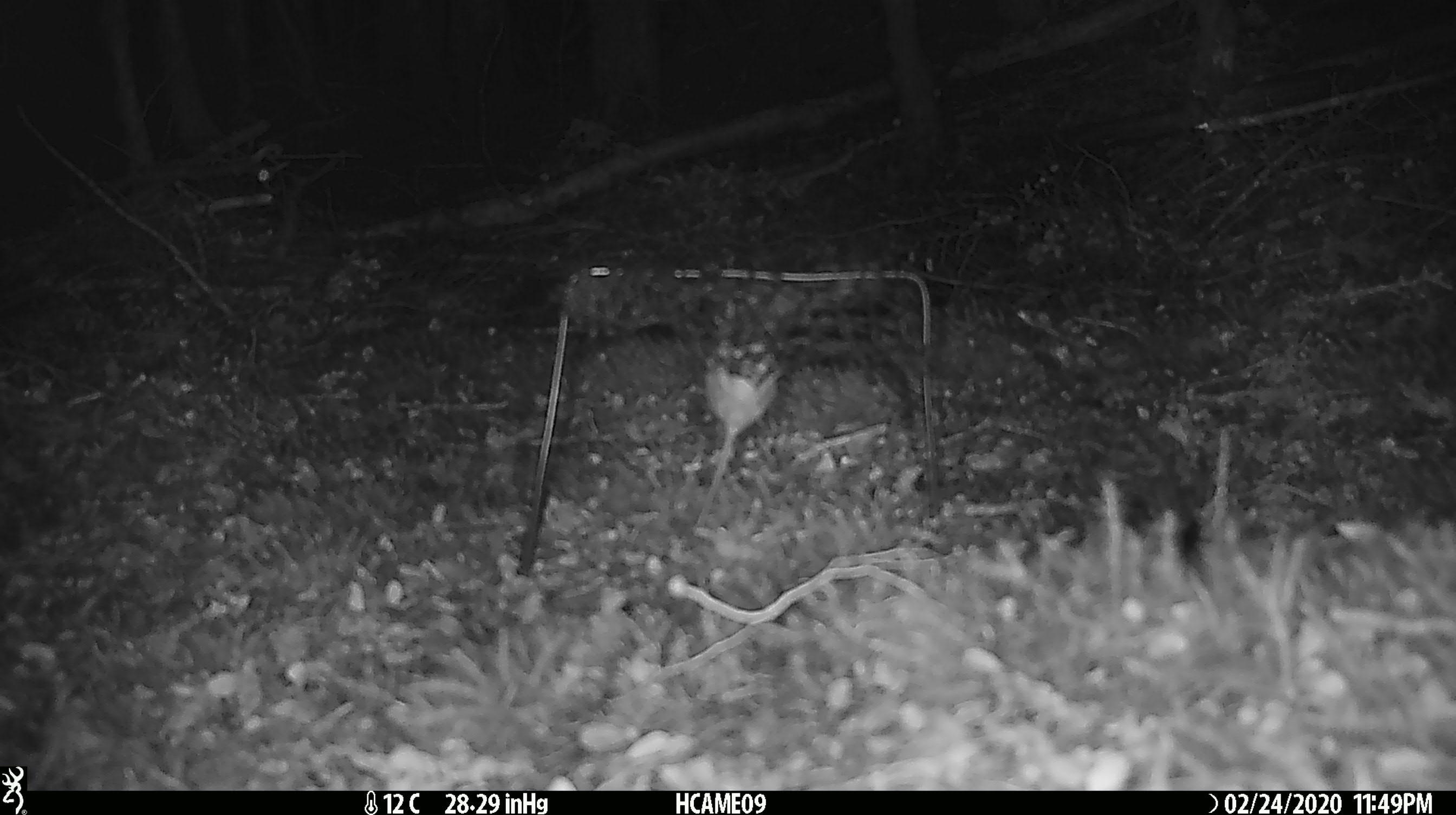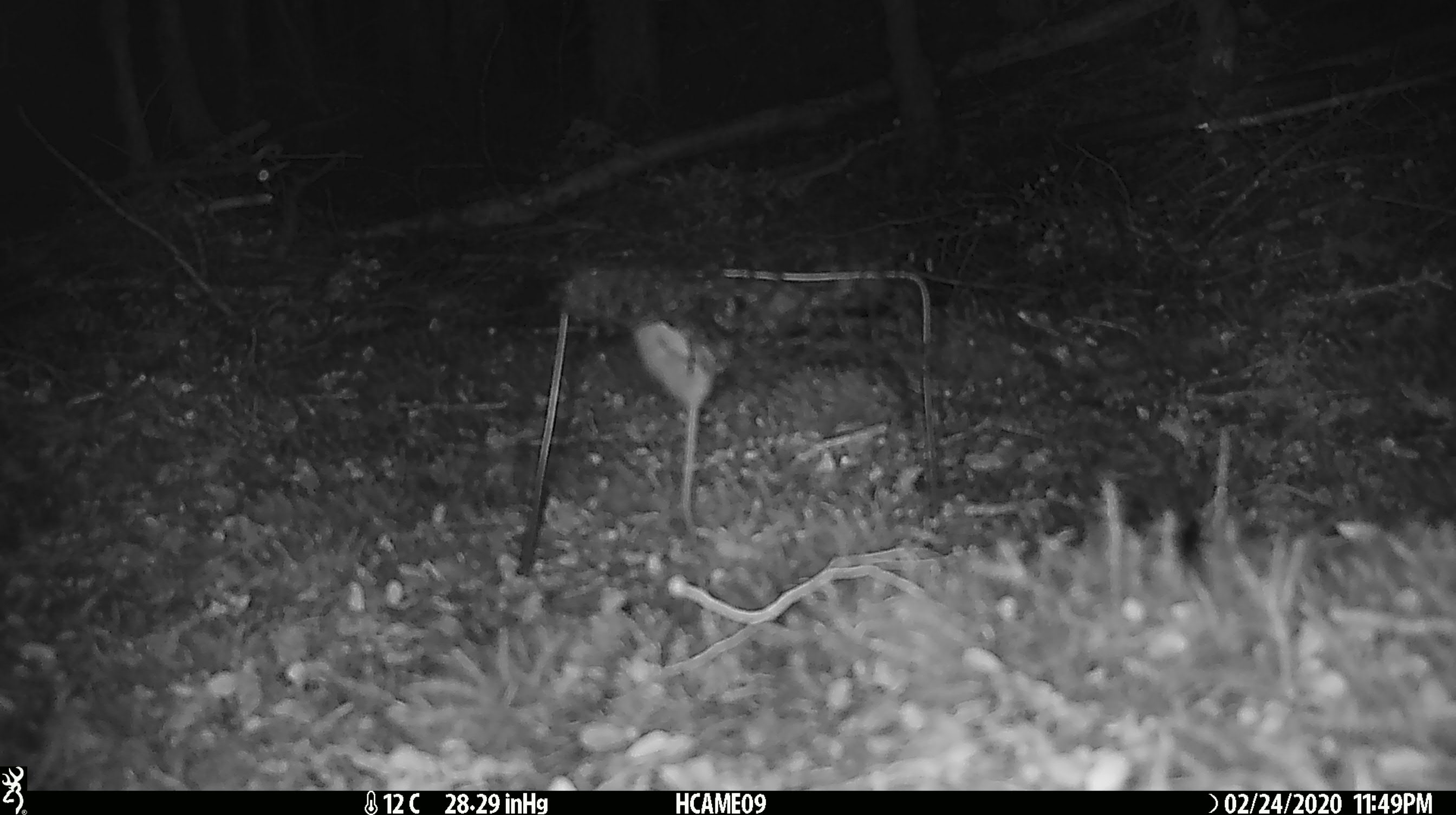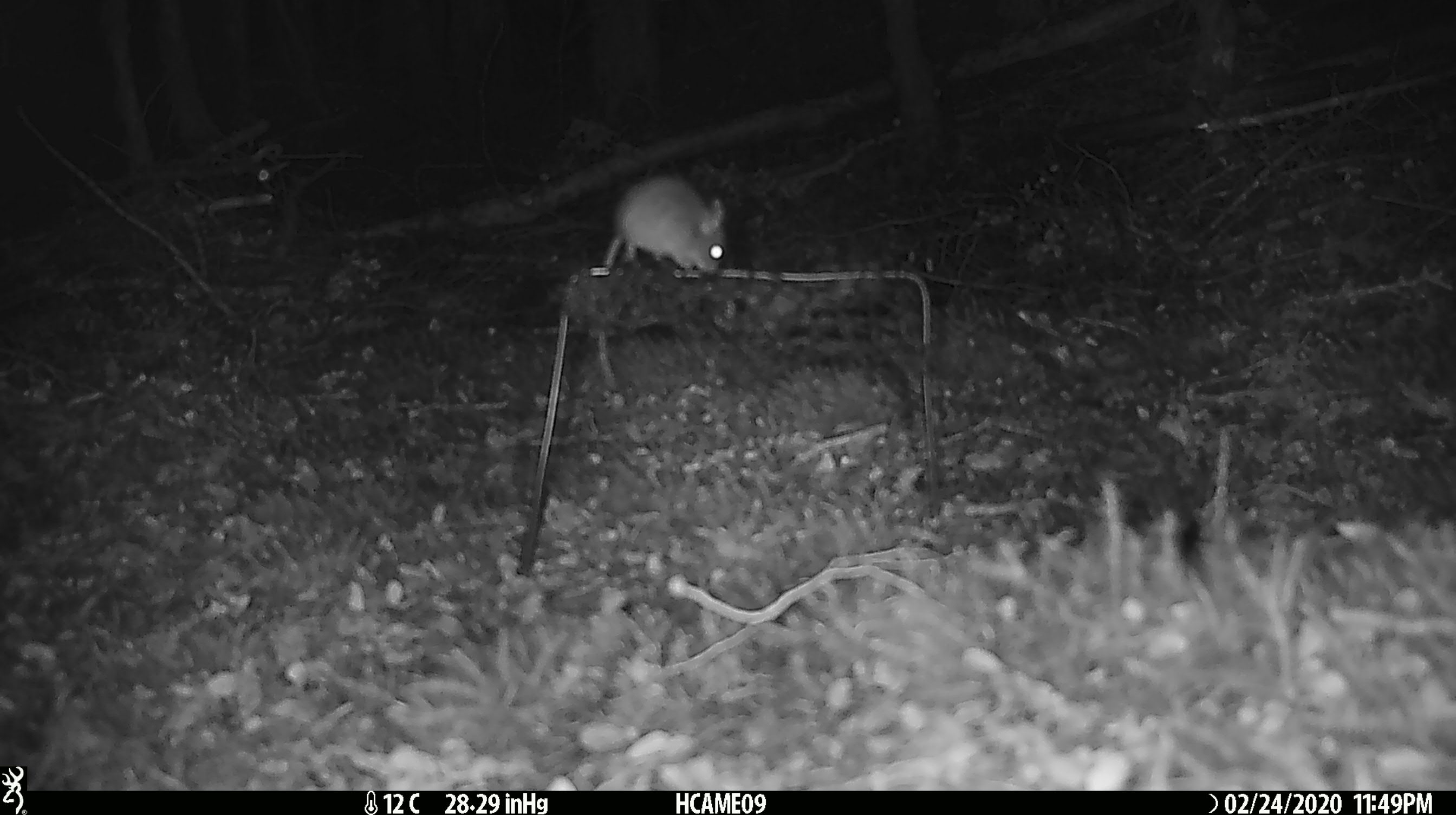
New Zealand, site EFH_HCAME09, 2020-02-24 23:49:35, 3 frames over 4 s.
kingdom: Animalia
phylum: Chordata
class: Mammalia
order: Rodentia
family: Muridae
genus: Mus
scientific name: Mus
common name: mouse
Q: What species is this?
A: Mouse (Mus).